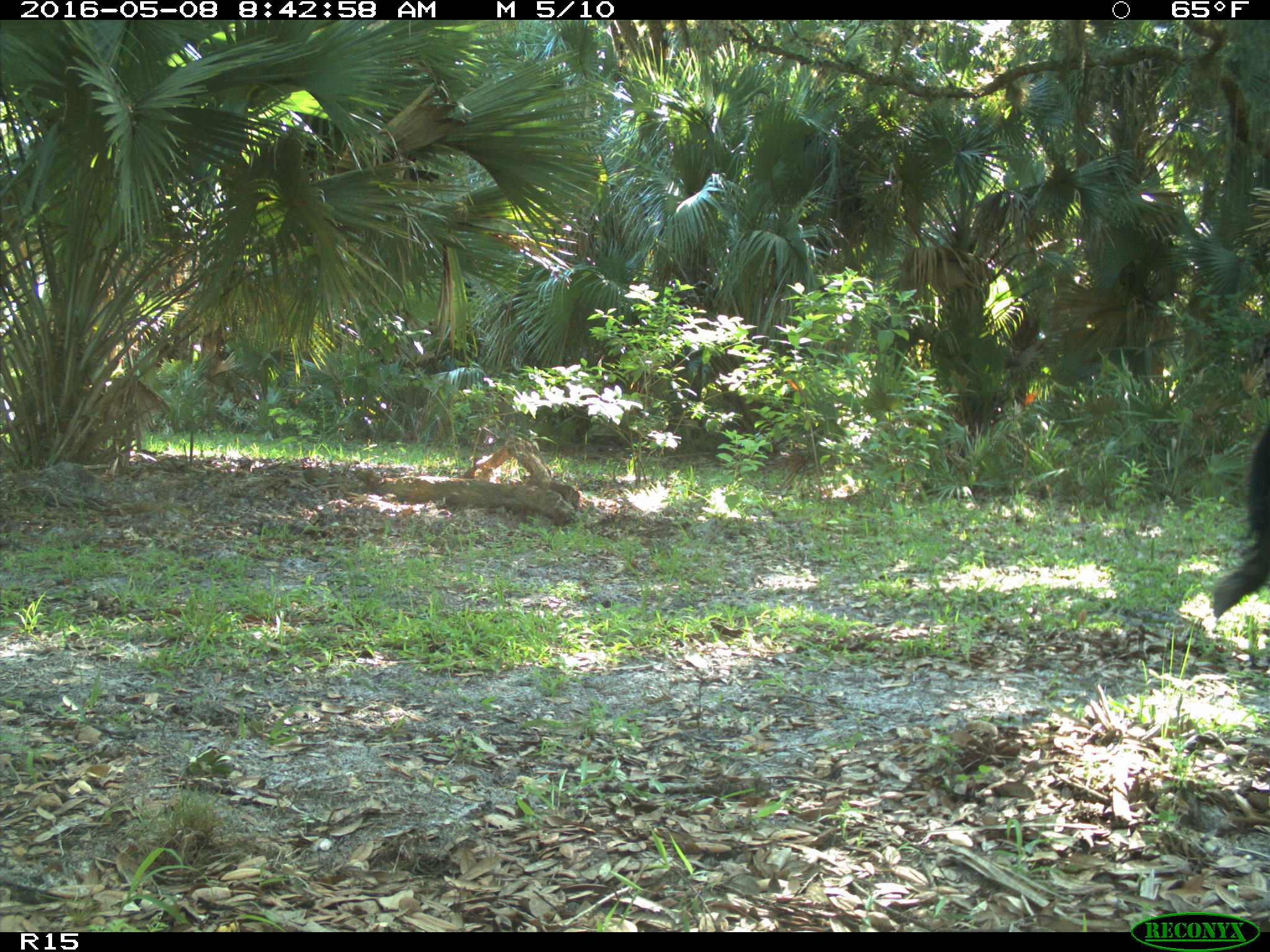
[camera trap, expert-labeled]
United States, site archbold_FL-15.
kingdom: Animalia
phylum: Chordata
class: Mammalia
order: Artiodactyla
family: Bovidae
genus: Bos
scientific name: Bos taurus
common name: domestic cow